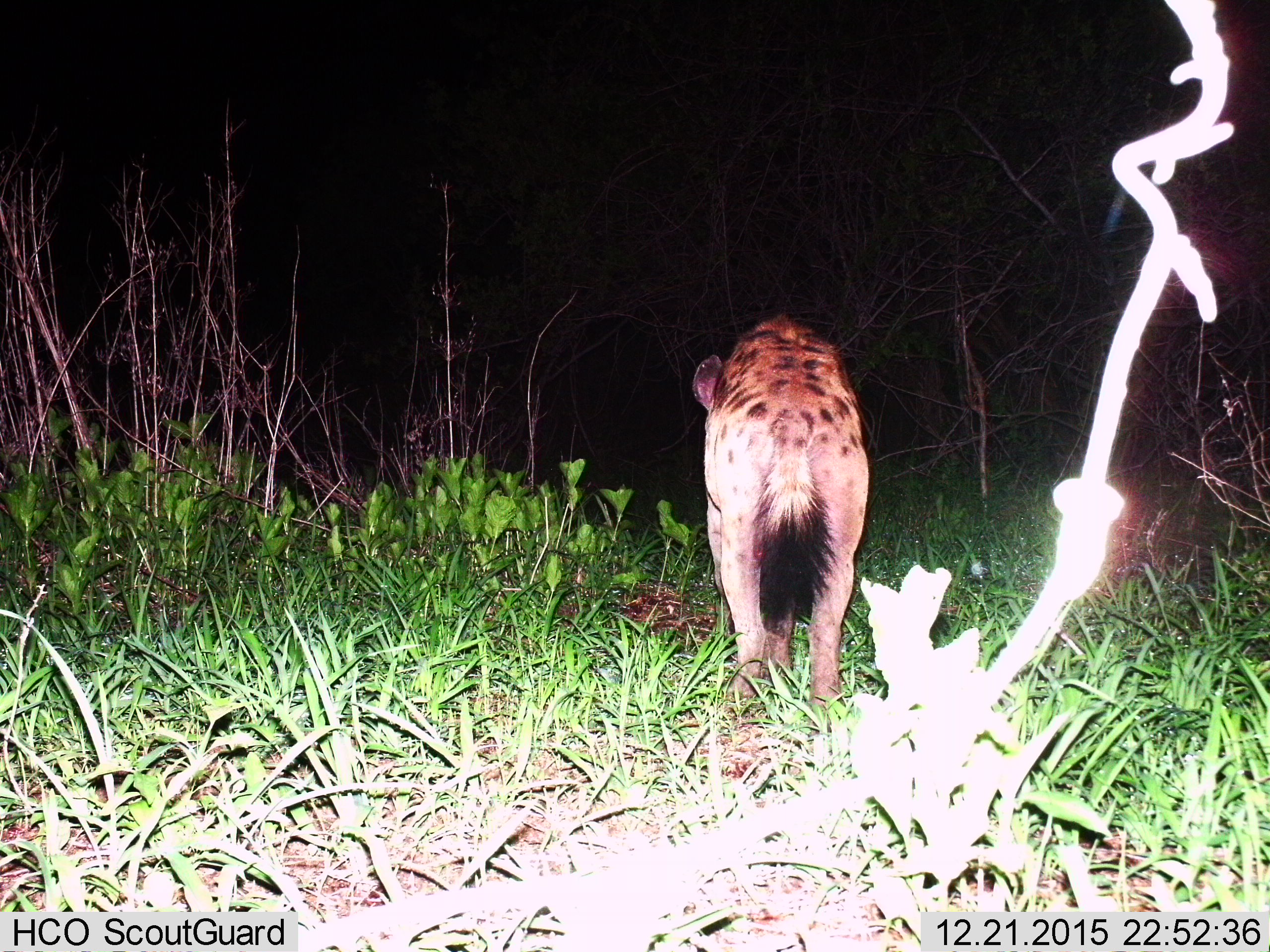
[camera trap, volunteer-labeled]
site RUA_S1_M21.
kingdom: Animalia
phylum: Chordata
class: Mammalia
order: Carnivora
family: Hyaenidae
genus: Crocuta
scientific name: Crocuta crocuta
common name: spotted hyena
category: hyenaspotted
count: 1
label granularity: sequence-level